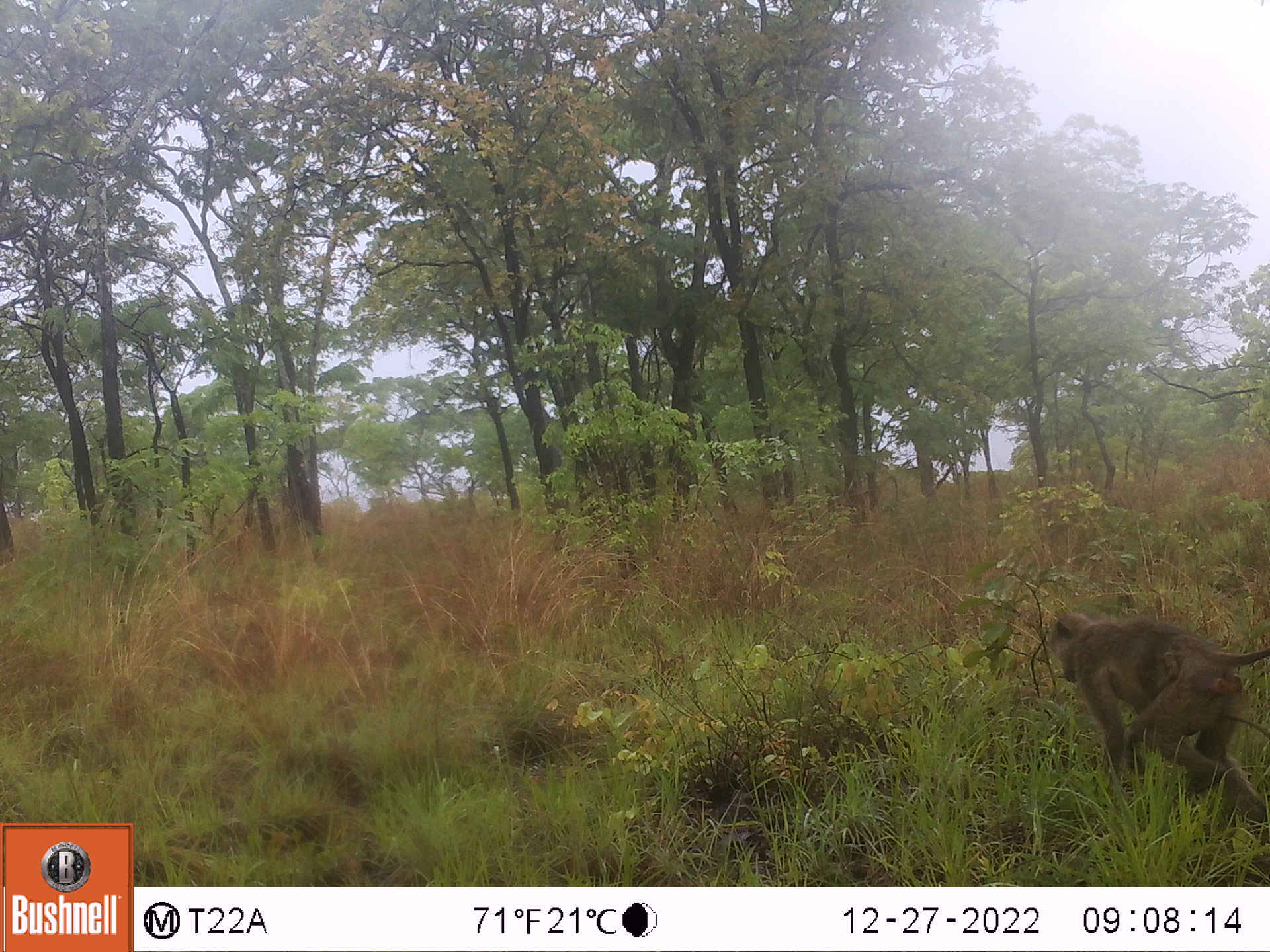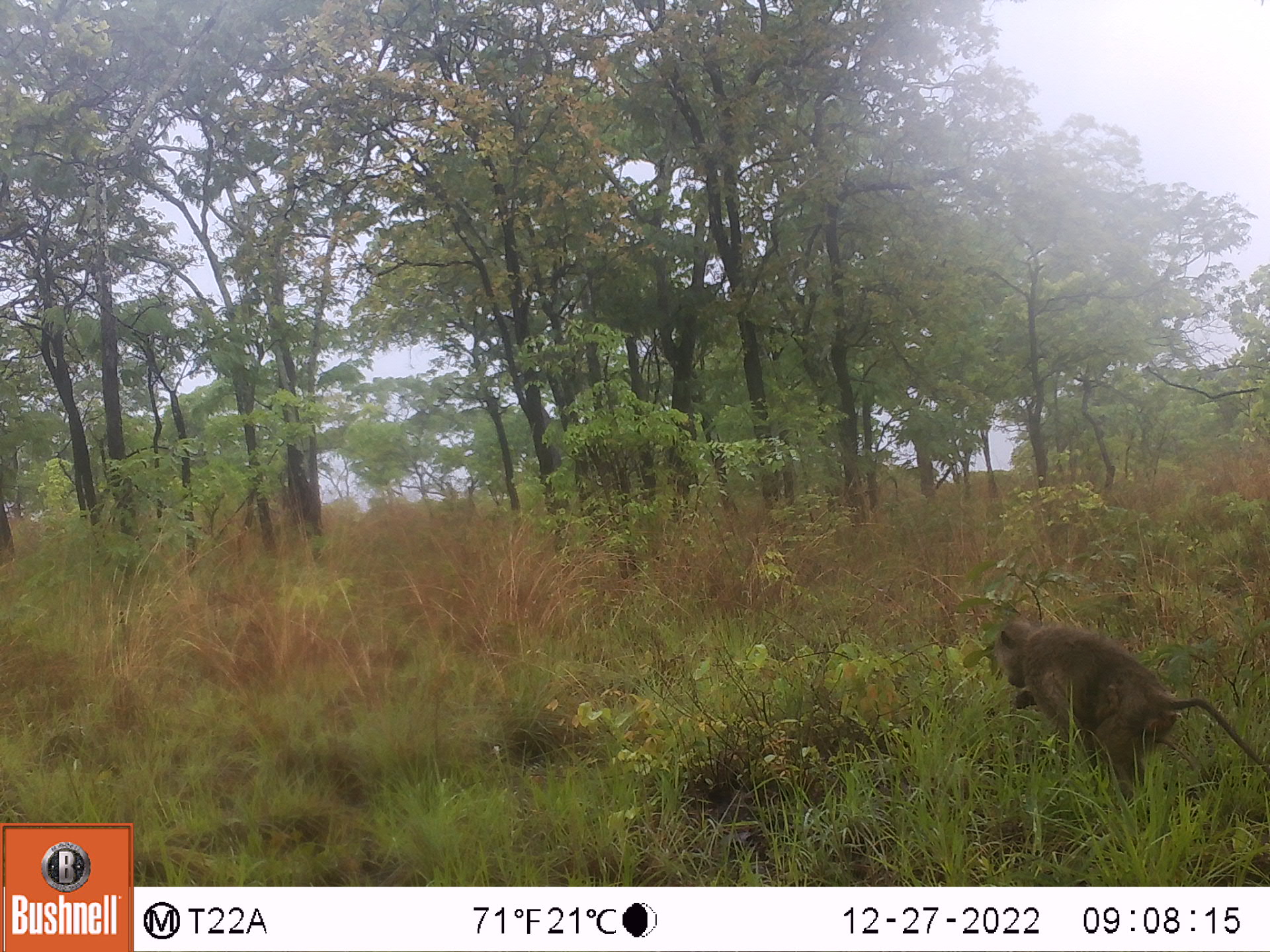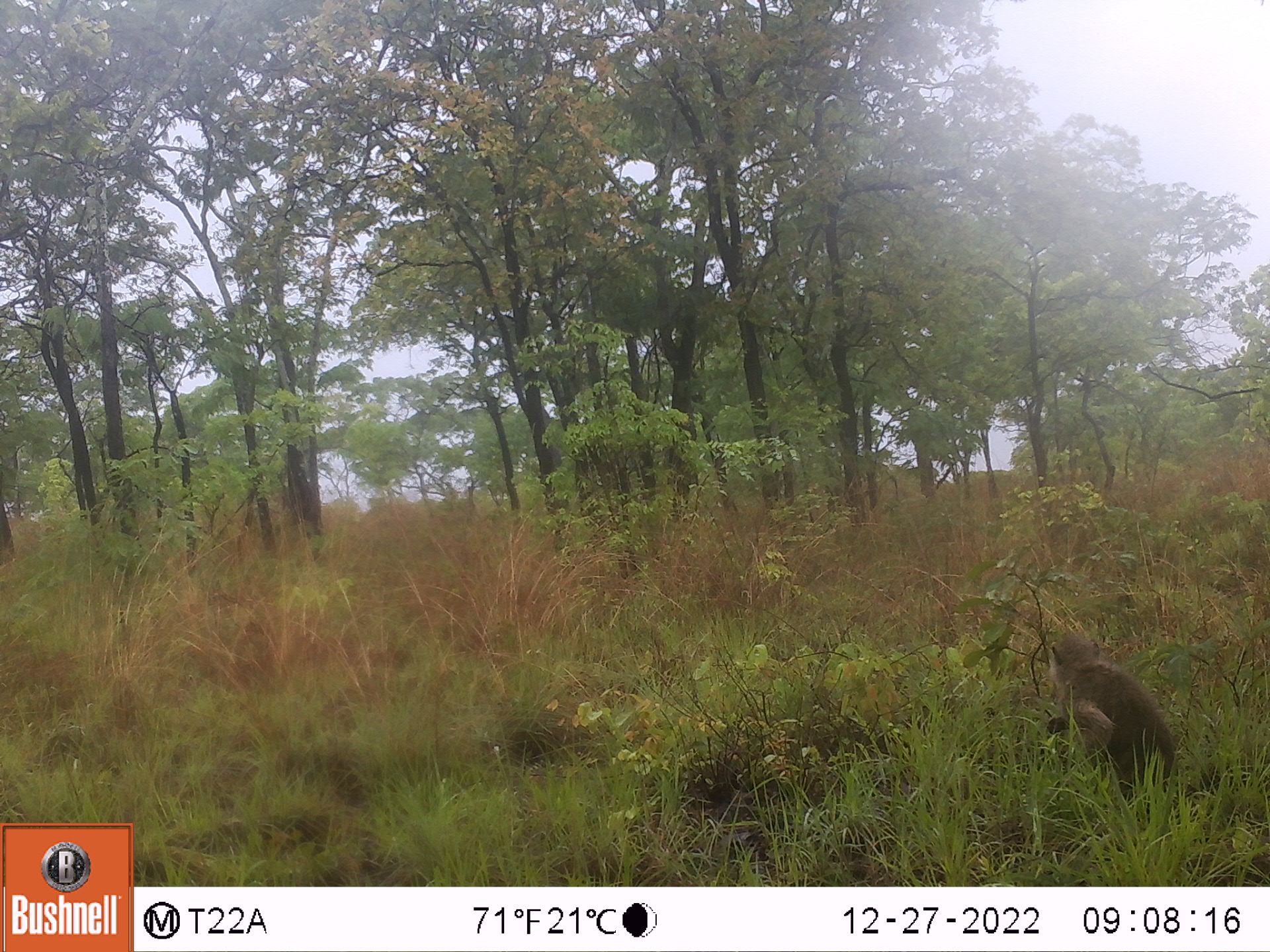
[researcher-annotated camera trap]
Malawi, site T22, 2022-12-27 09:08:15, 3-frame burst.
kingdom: Animalia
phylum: Chordata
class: Mammalia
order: Primates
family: Cercopithecidae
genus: Papio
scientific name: Papio cynocephalus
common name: yellow baboon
Yellow baboon (Papio cynocephalus), count 1.